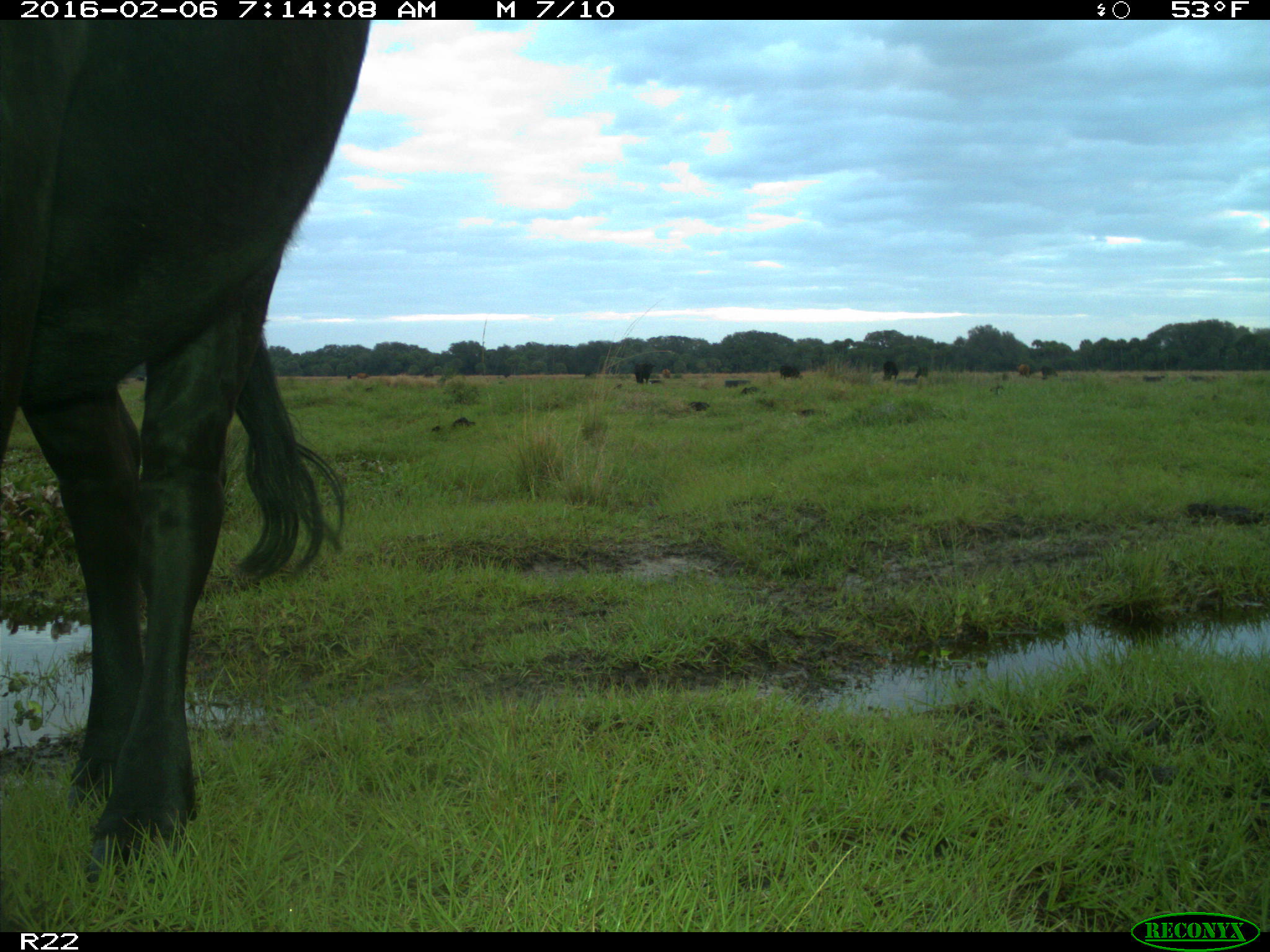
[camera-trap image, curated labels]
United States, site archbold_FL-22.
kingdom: Animalia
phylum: Chordata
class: Mammalia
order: Artiodactyla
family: Bovidae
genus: Bos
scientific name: Bos taurus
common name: domestic cow